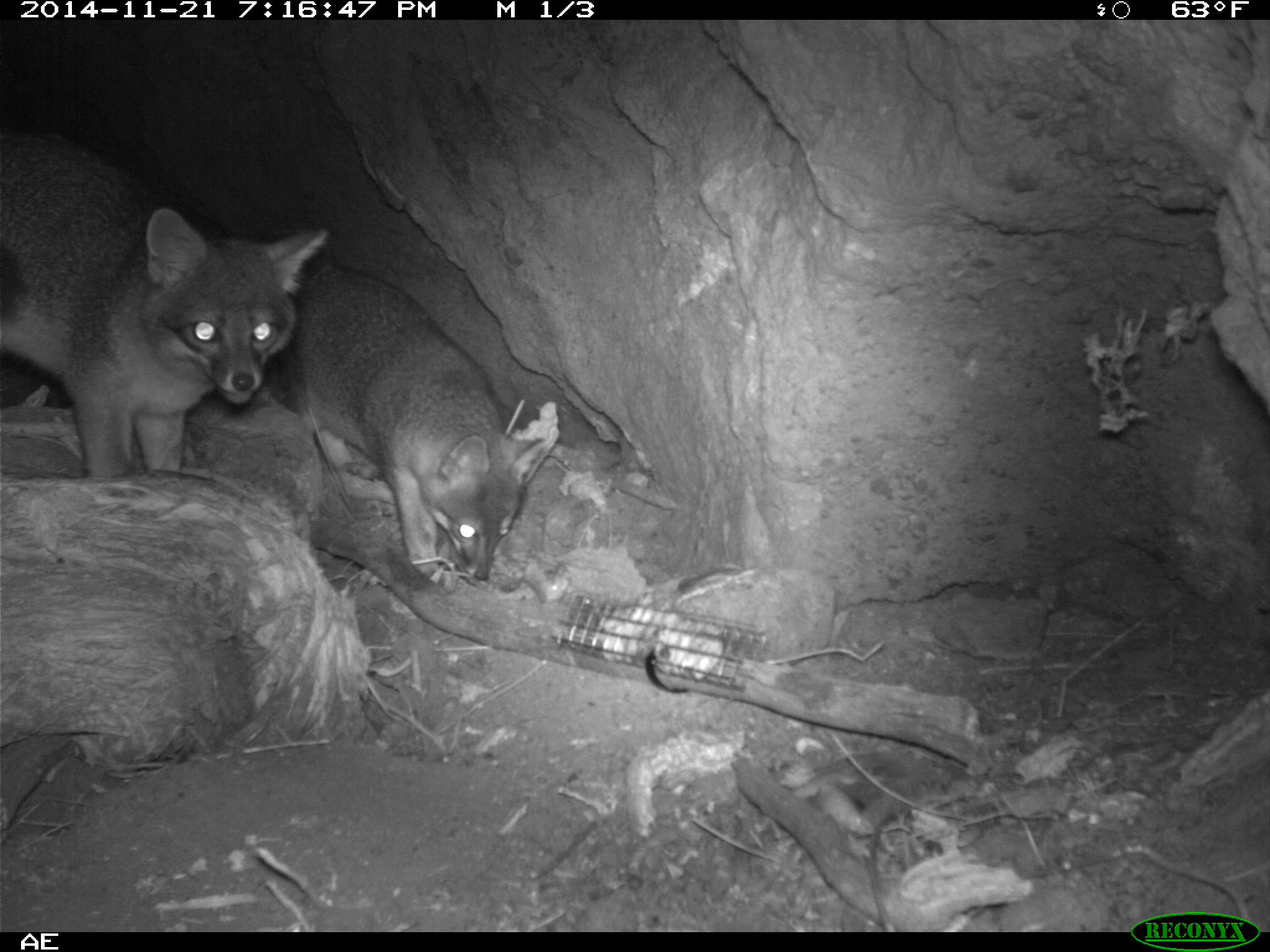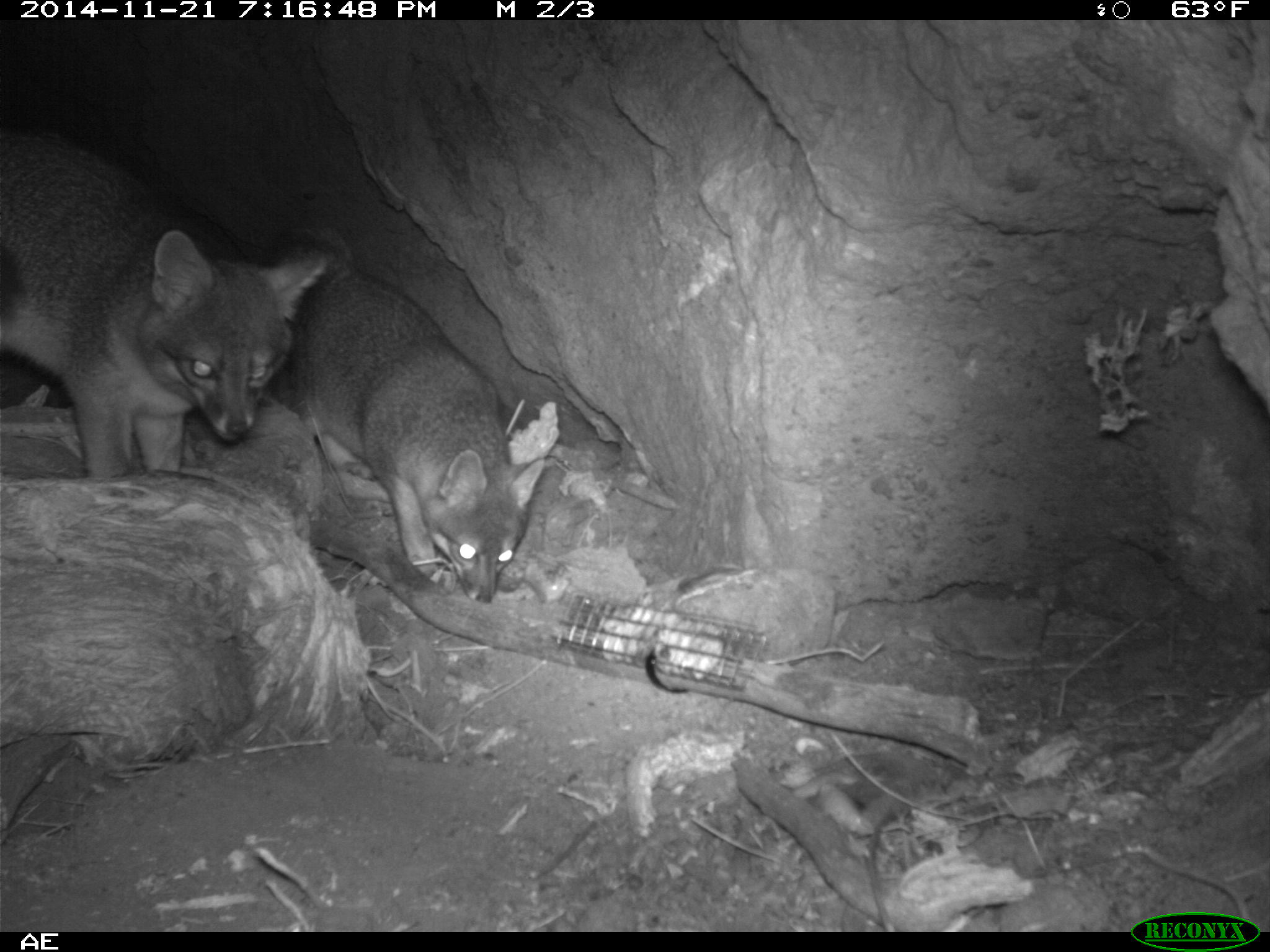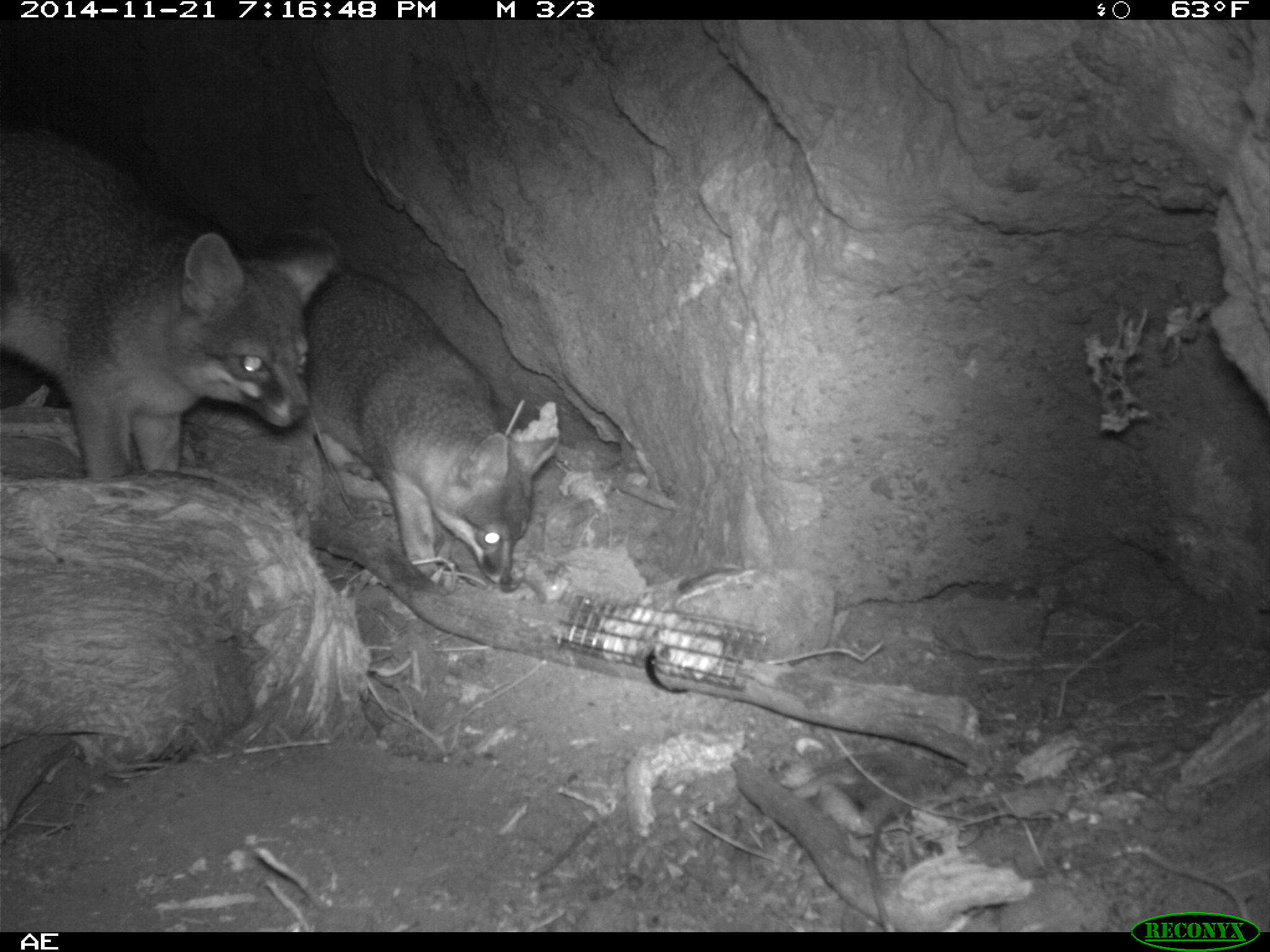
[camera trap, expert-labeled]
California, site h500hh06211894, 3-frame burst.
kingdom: Animalia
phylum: Chordata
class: Mammalia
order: Carnivora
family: Canidae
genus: Urocyon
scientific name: Urocyon littoralis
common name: island fox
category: fox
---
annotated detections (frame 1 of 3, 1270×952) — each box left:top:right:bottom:
fox: 0:132:330:481; 263:250:546:581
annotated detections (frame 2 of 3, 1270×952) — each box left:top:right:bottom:
fox: 0:118:334:477; 255:239:546:605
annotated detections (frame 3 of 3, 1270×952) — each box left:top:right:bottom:
fox: 0:123:334:478; 300:265:559:588